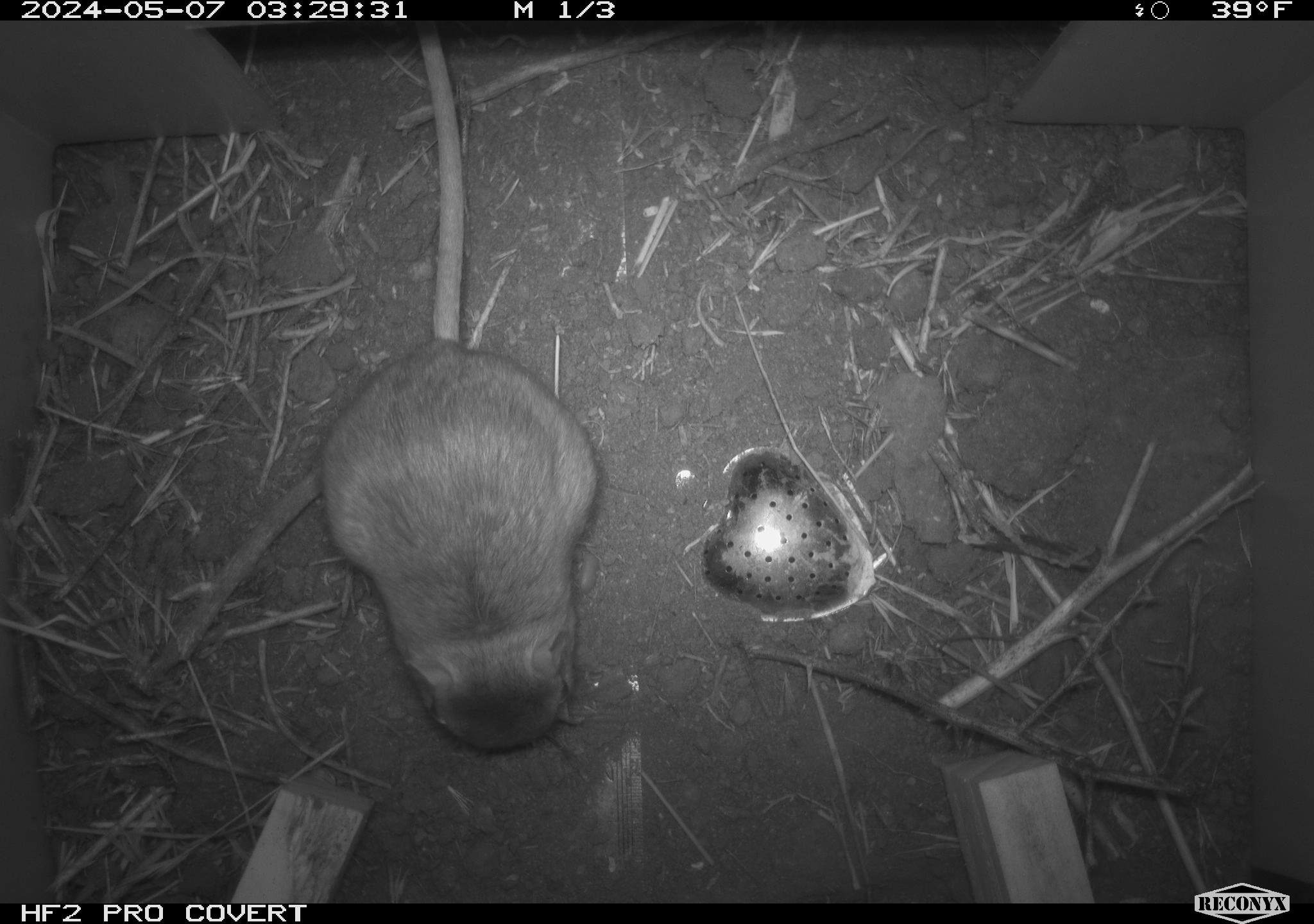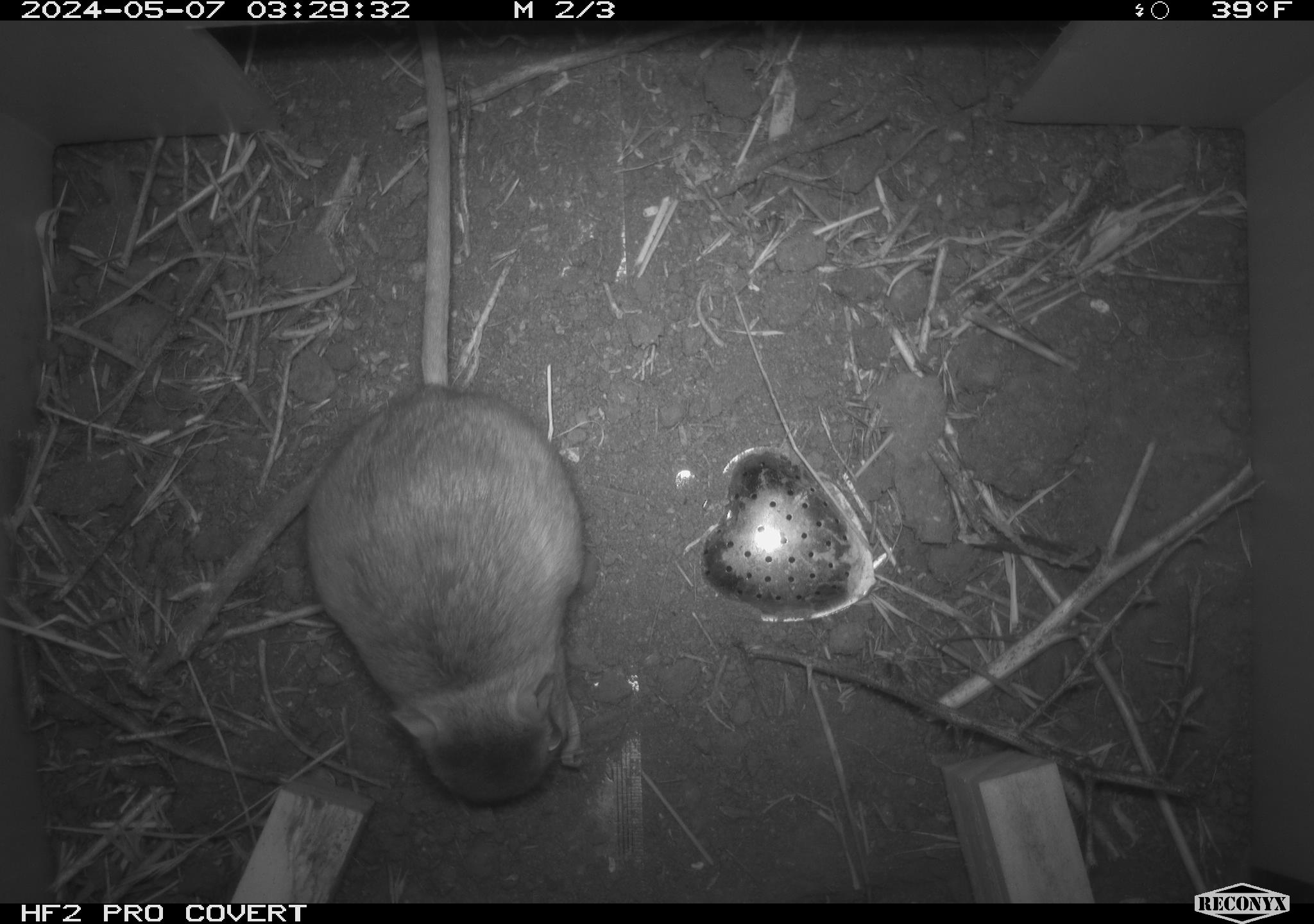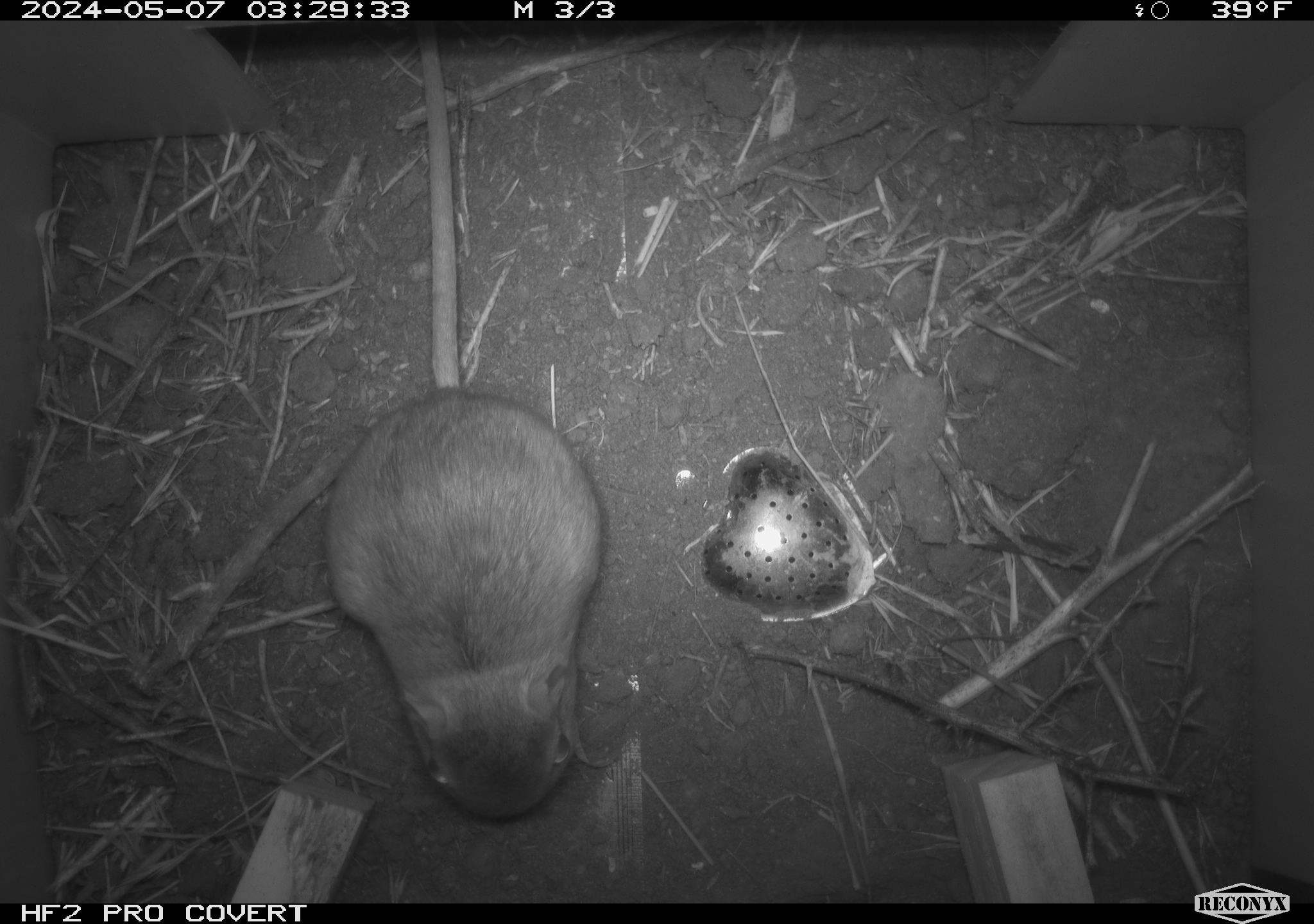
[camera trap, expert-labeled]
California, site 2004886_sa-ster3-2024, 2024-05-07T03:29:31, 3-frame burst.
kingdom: Animalia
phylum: Chordata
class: Mammalia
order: Rodentia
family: Heteromyidae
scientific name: Heteromyidae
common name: kangaroo rats and pocket mice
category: heteromyidae family